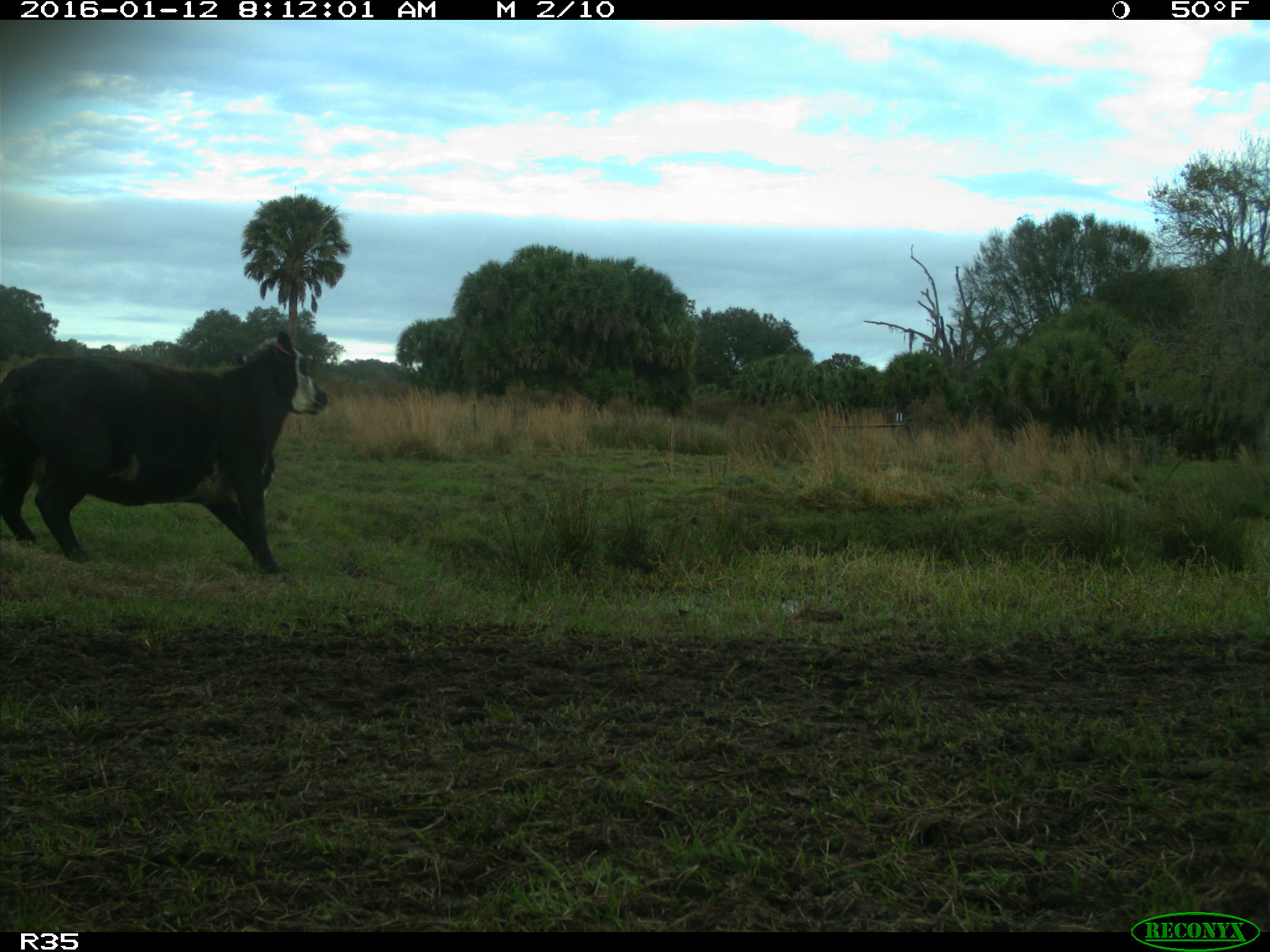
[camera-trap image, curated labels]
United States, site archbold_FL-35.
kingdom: Animalia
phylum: Chordata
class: Mammalia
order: Artiodactyla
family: Bovidae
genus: Bos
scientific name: Bos taurus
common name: domestic cow